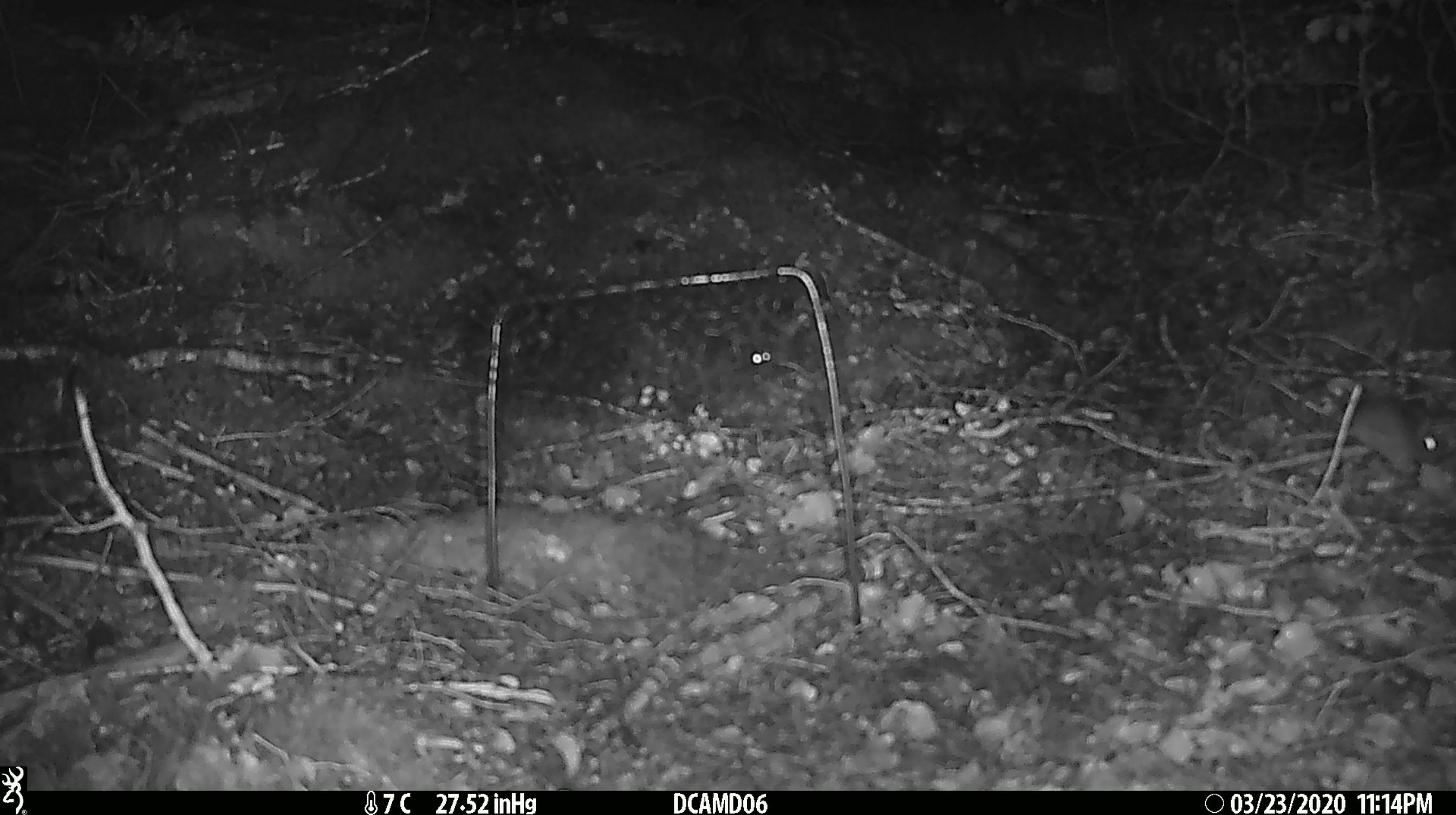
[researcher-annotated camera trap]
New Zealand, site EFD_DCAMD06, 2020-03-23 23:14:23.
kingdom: Animalia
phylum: Chordata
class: Mammalia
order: Rodentia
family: Muridae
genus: Mus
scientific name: Mus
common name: mouse